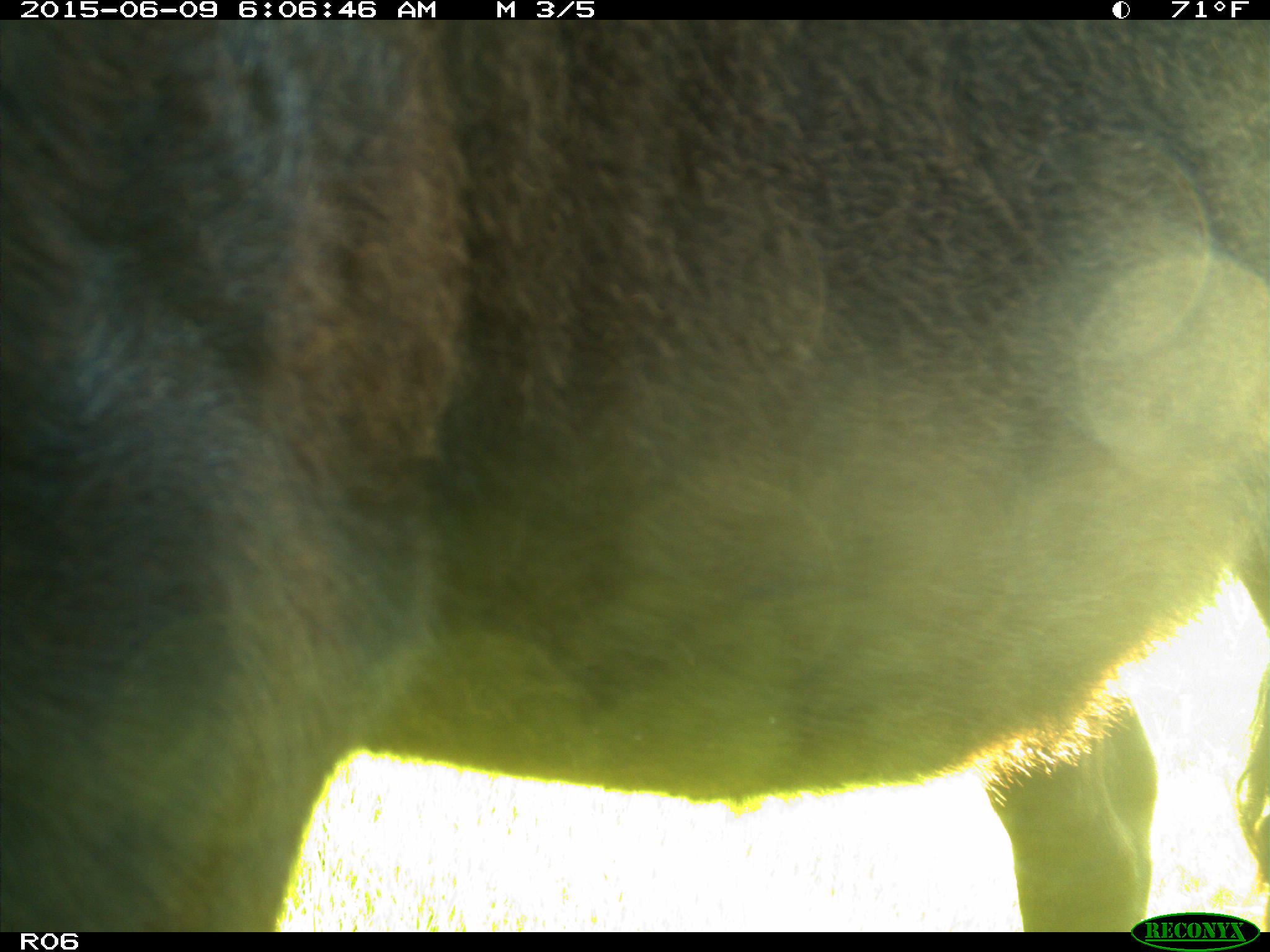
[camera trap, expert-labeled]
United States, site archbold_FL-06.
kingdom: Animalia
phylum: Chordata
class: Mammalia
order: Artiodactyla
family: Bovidae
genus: Bos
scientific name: Bos taurus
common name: domestic cow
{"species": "Bos taurus (domestic cow)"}